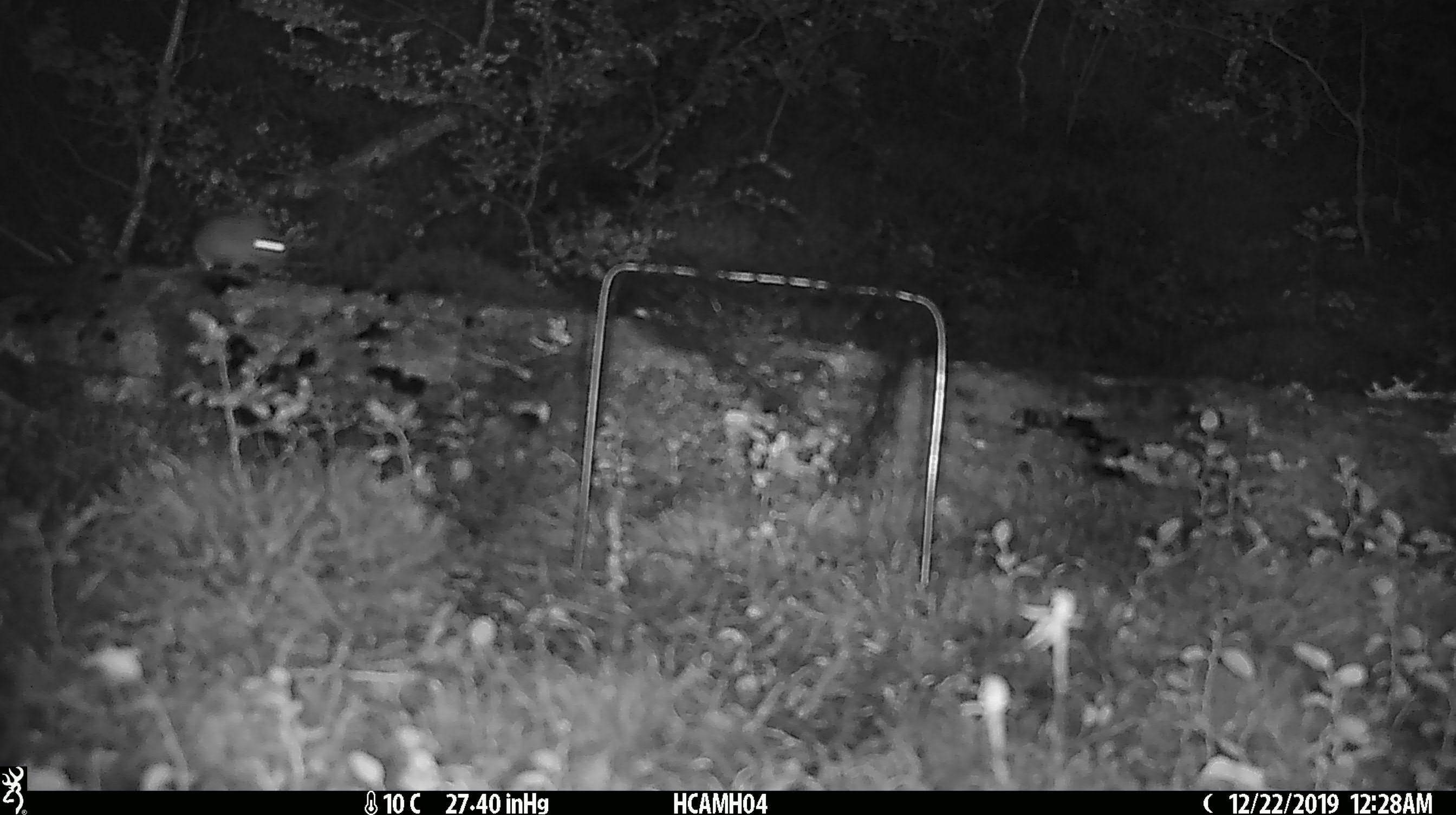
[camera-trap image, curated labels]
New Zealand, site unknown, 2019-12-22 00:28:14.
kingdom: Animalia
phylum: Chordata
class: Mammalia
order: Rodentia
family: Muridae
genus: Mus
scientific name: Mus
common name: mouse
Mouse (Mus).